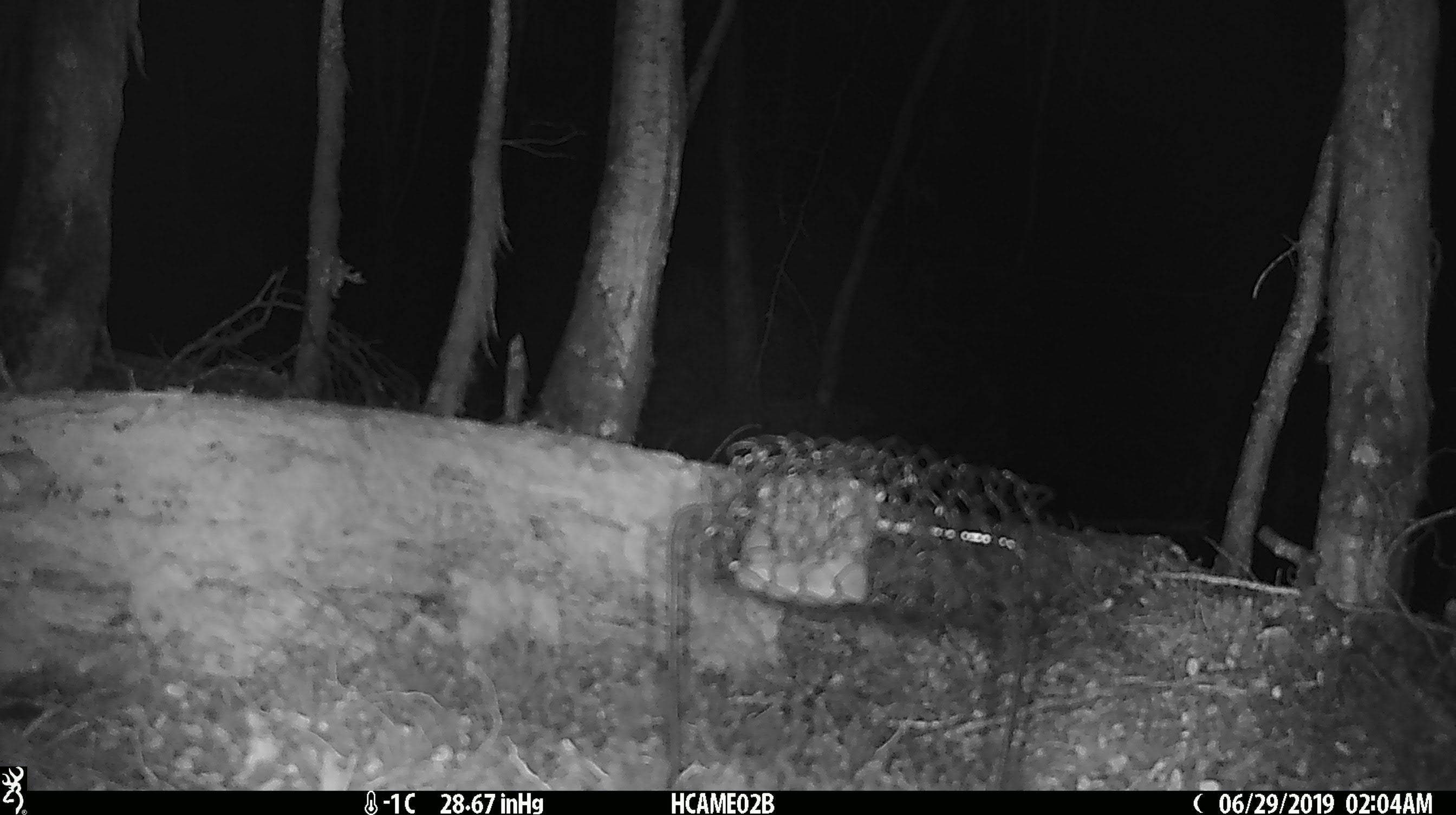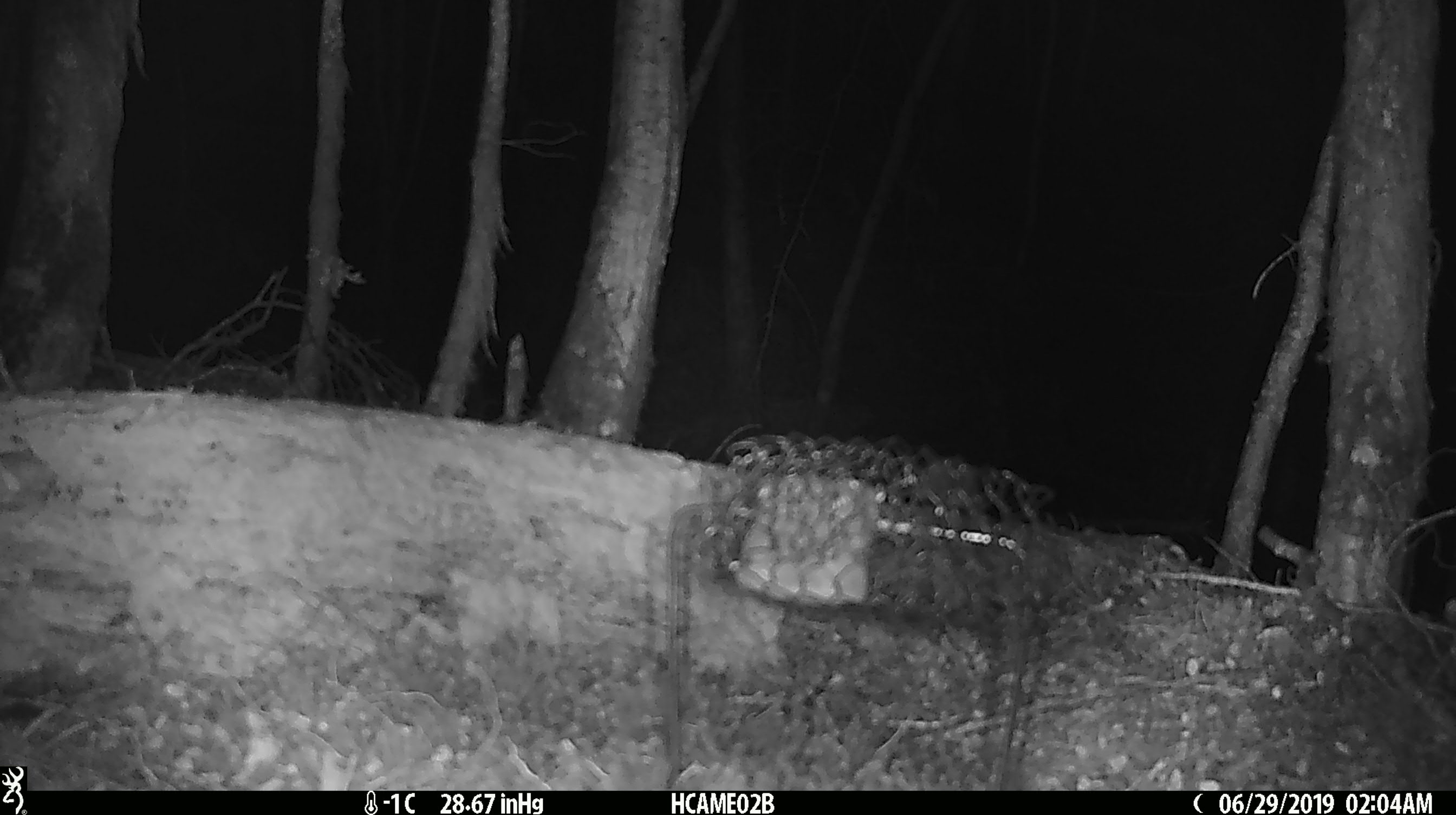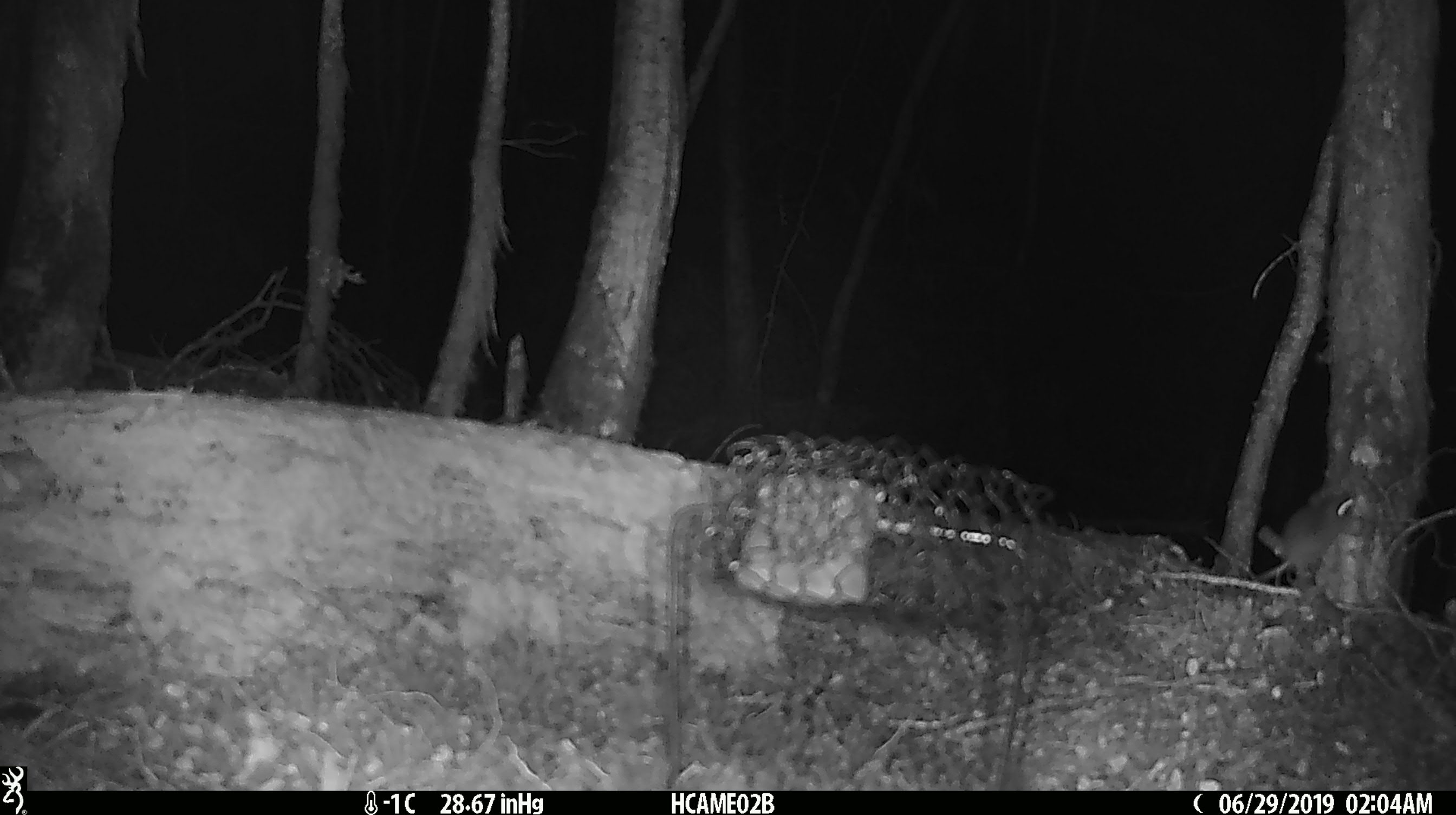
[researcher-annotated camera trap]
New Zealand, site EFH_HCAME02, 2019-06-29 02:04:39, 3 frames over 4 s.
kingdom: Animalia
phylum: Chordata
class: Mammalia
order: Rodentia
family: Muridae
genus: Mus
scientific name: Mus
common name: mouse